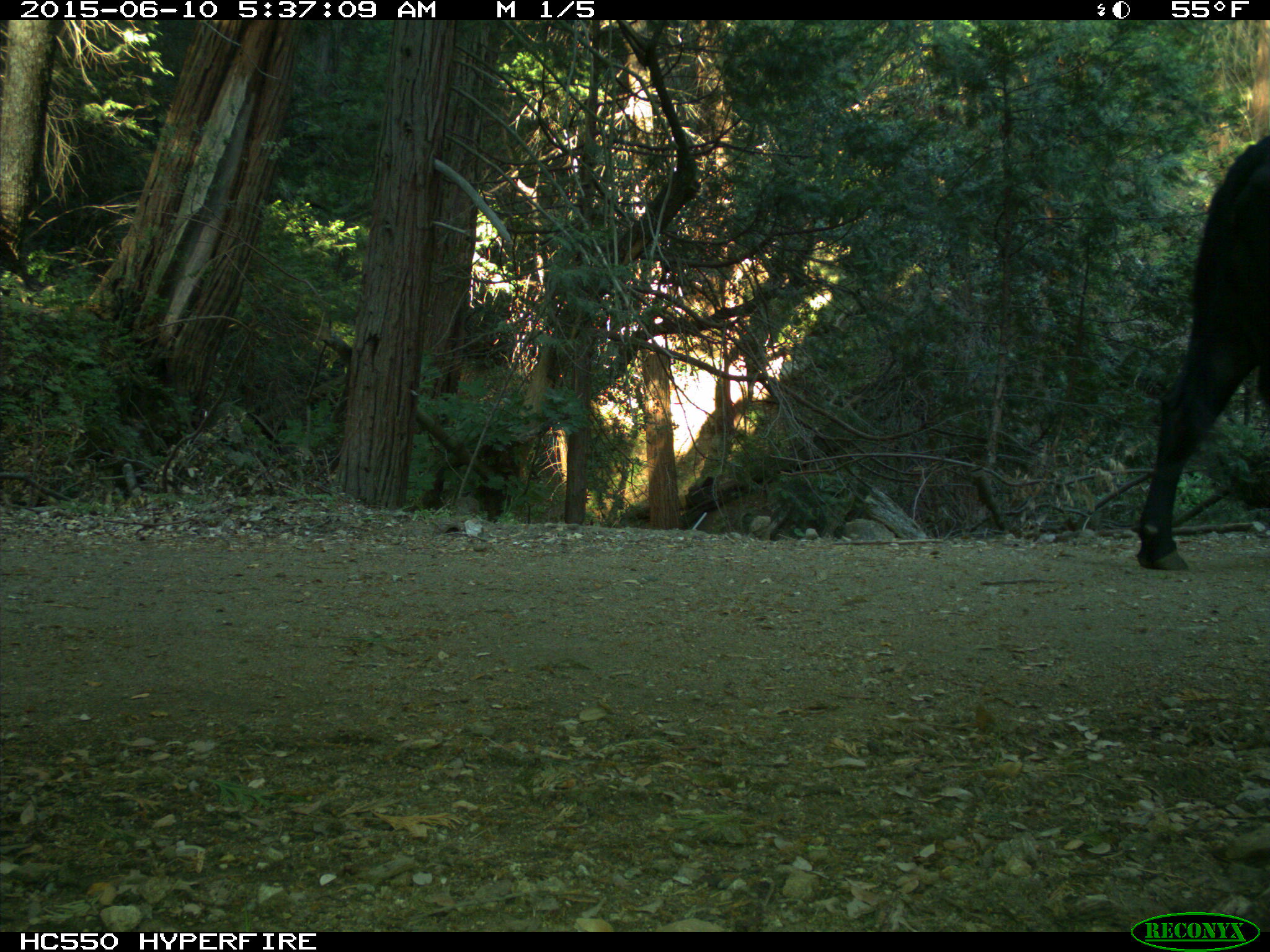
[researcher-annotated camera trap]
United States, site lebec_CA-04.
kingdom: Animalia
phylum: Chordata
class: Mammalia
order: Artiodactyla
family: Bovidae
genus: Bos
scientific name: Bos taurus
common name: domestic cow